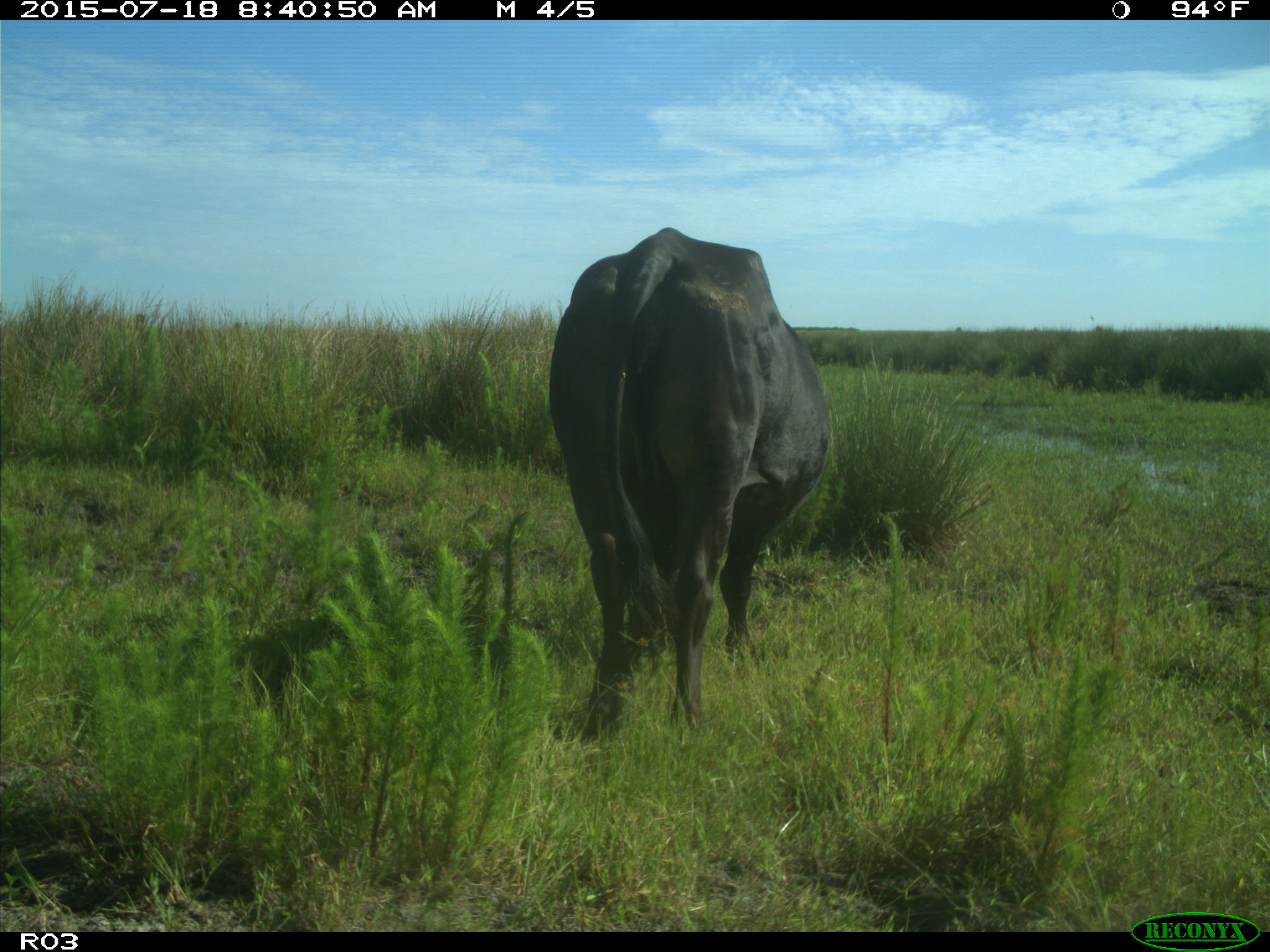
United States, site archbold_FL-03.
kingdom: Animalia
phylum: Chordata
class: Mammalia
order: Artiodactyla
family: Bovidae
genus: Bos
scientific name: Bos taurus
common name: domestic cow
Bos taurus (domestic cow).